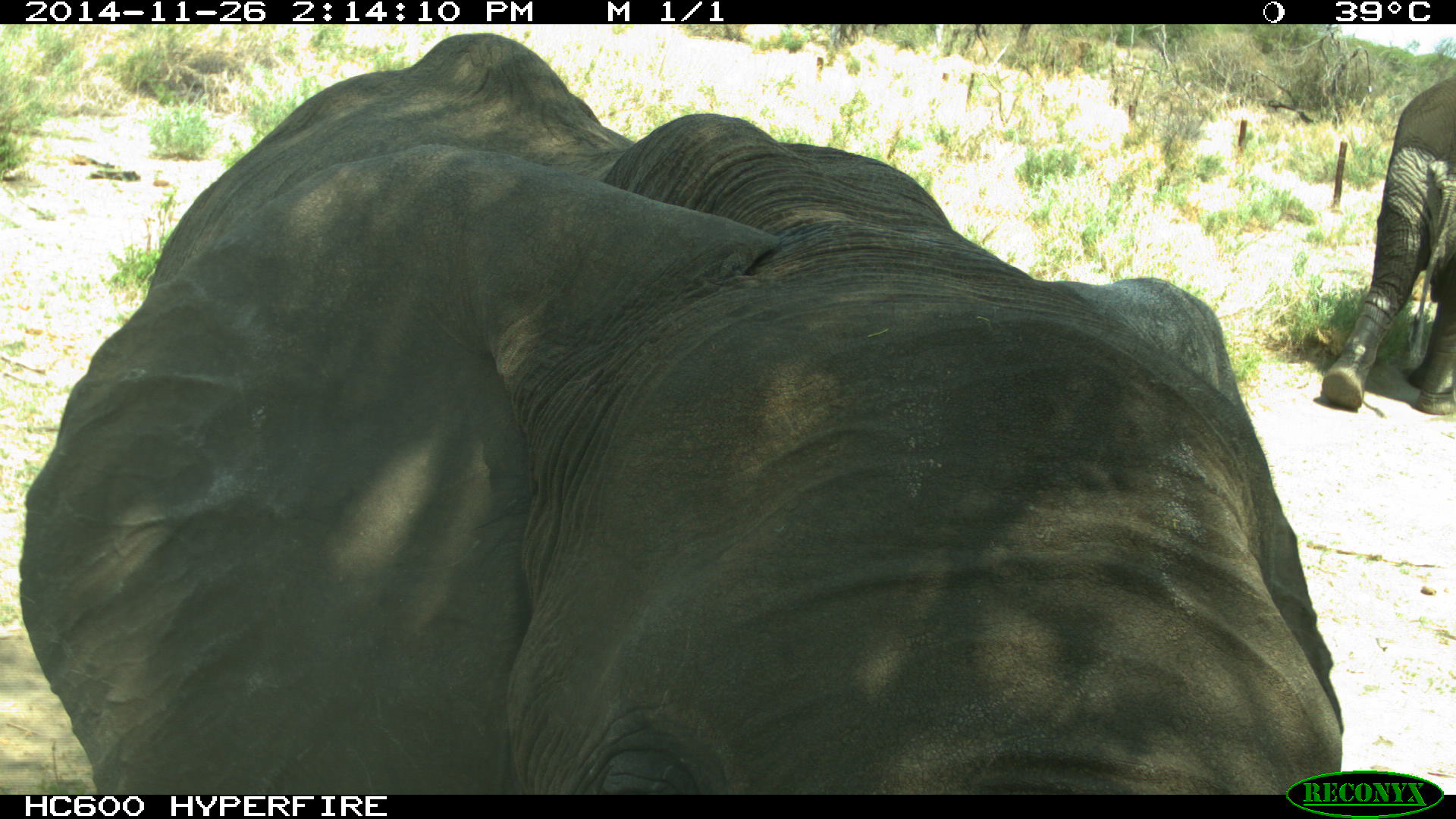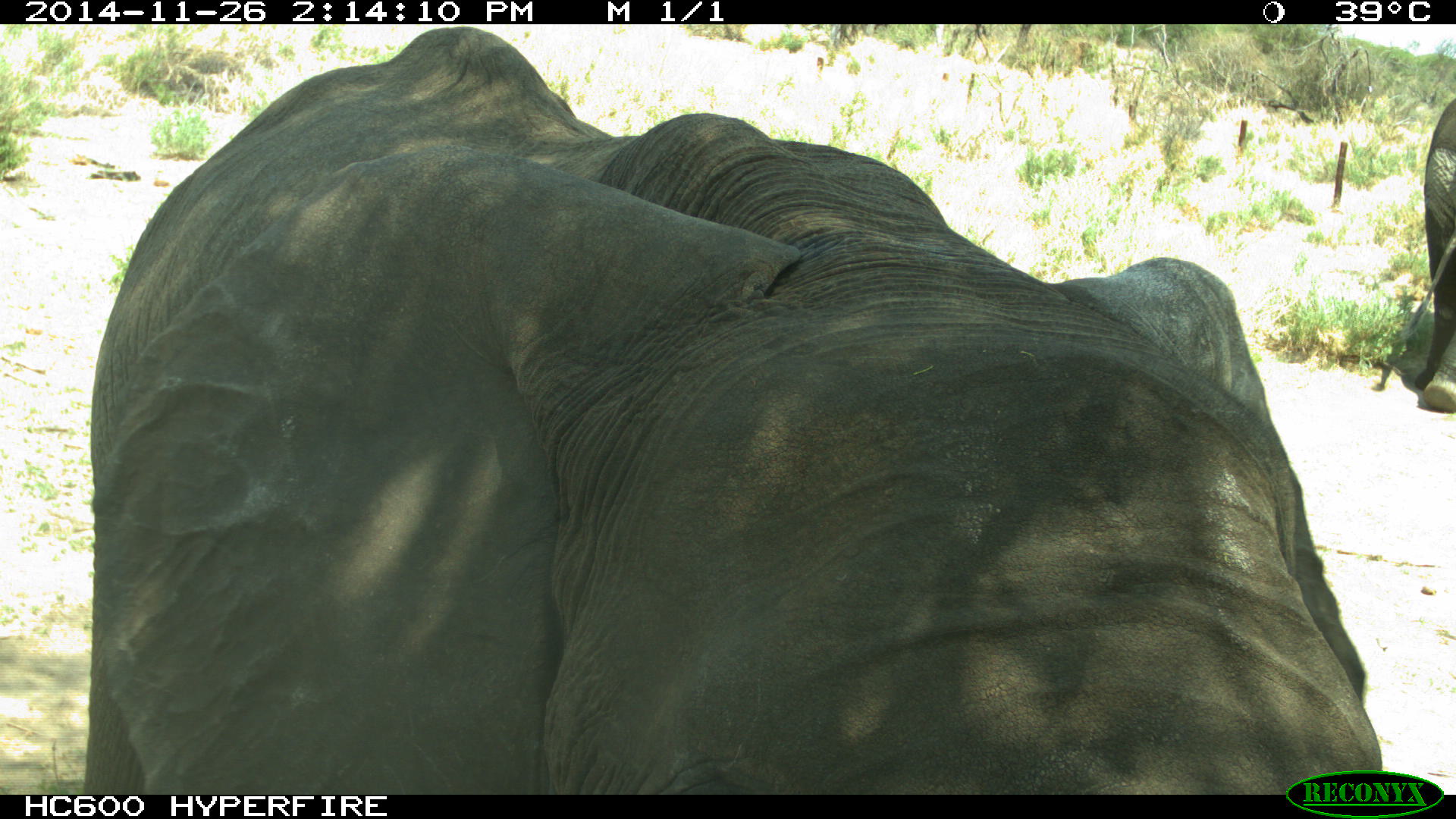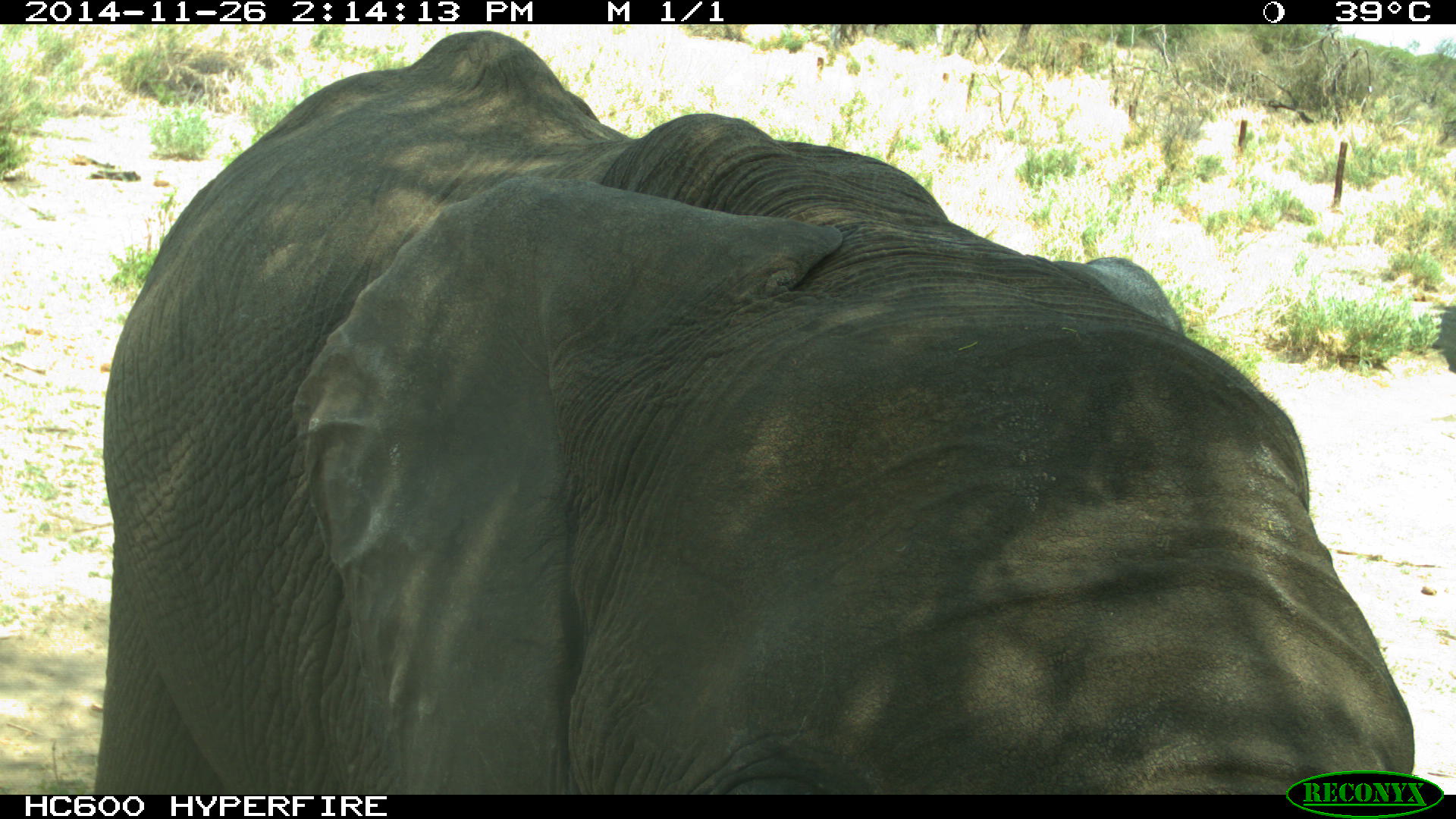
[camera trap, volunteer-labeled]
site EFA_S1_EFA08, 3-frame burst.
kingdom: Animalia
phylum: Chordata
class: Mammalia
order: Proboscidea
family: Elephantidae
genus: Loxodonta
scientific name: Loxodonta africana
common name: african bush elephant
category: elephant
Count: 2.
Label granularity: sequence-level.